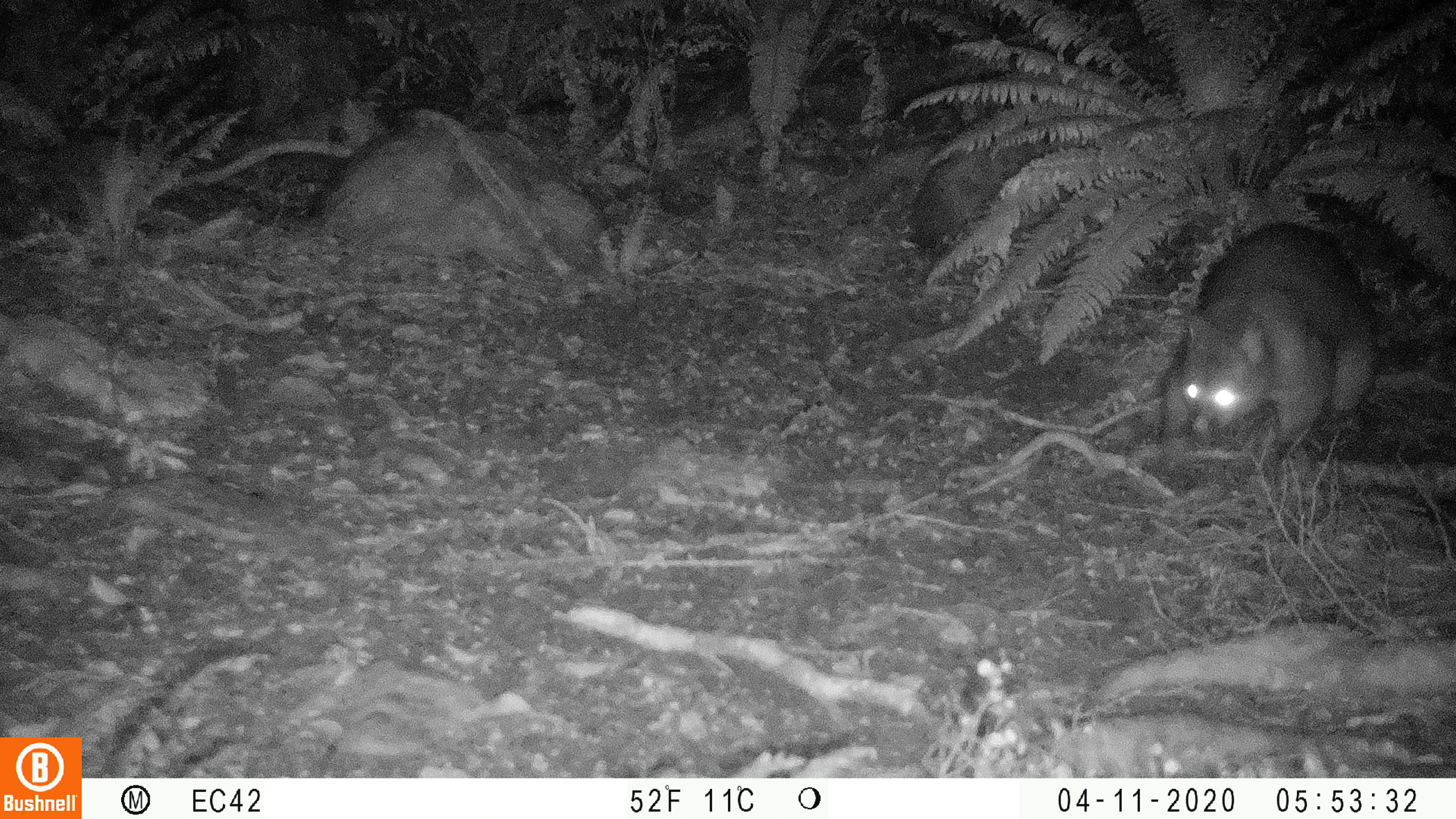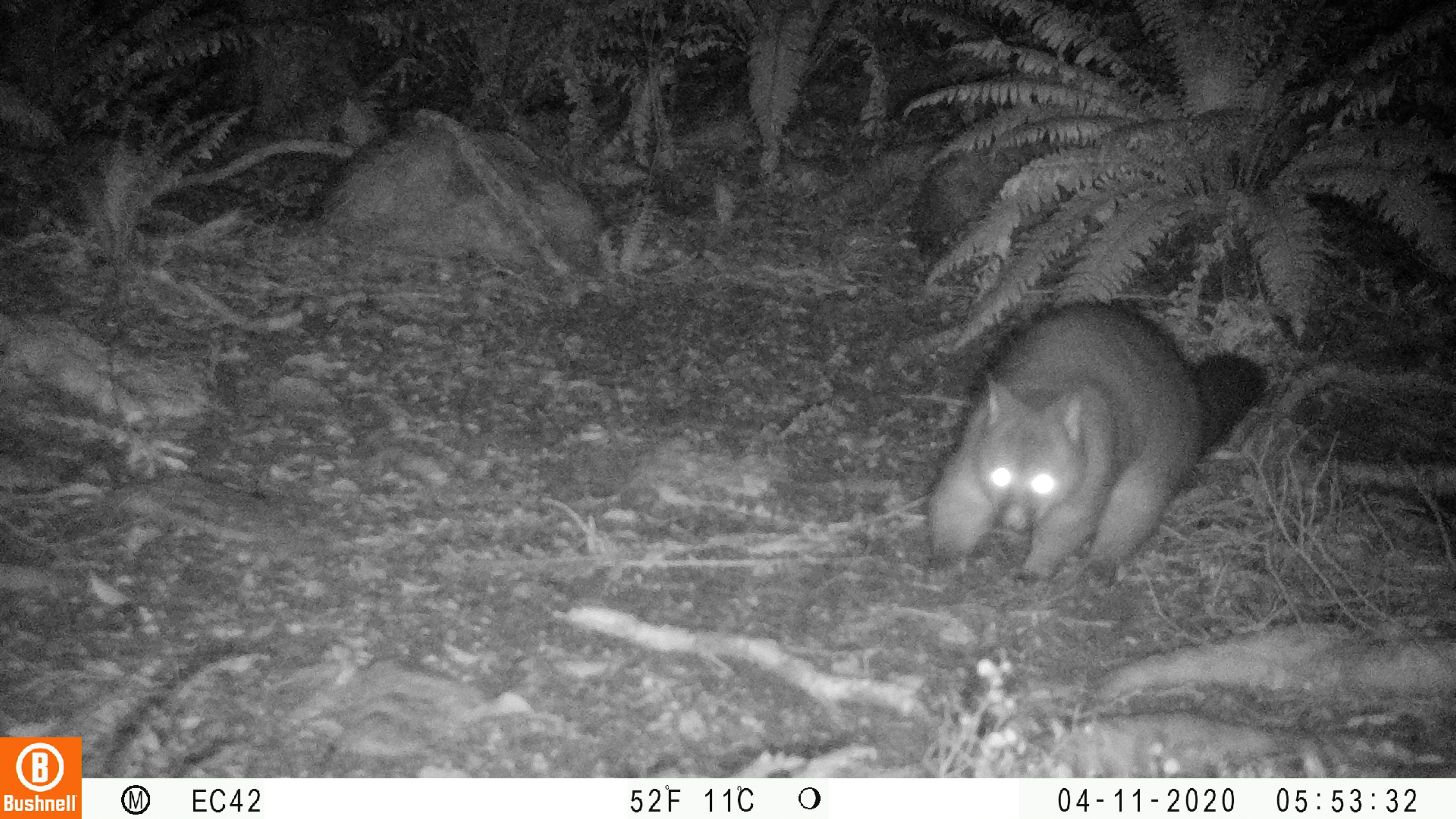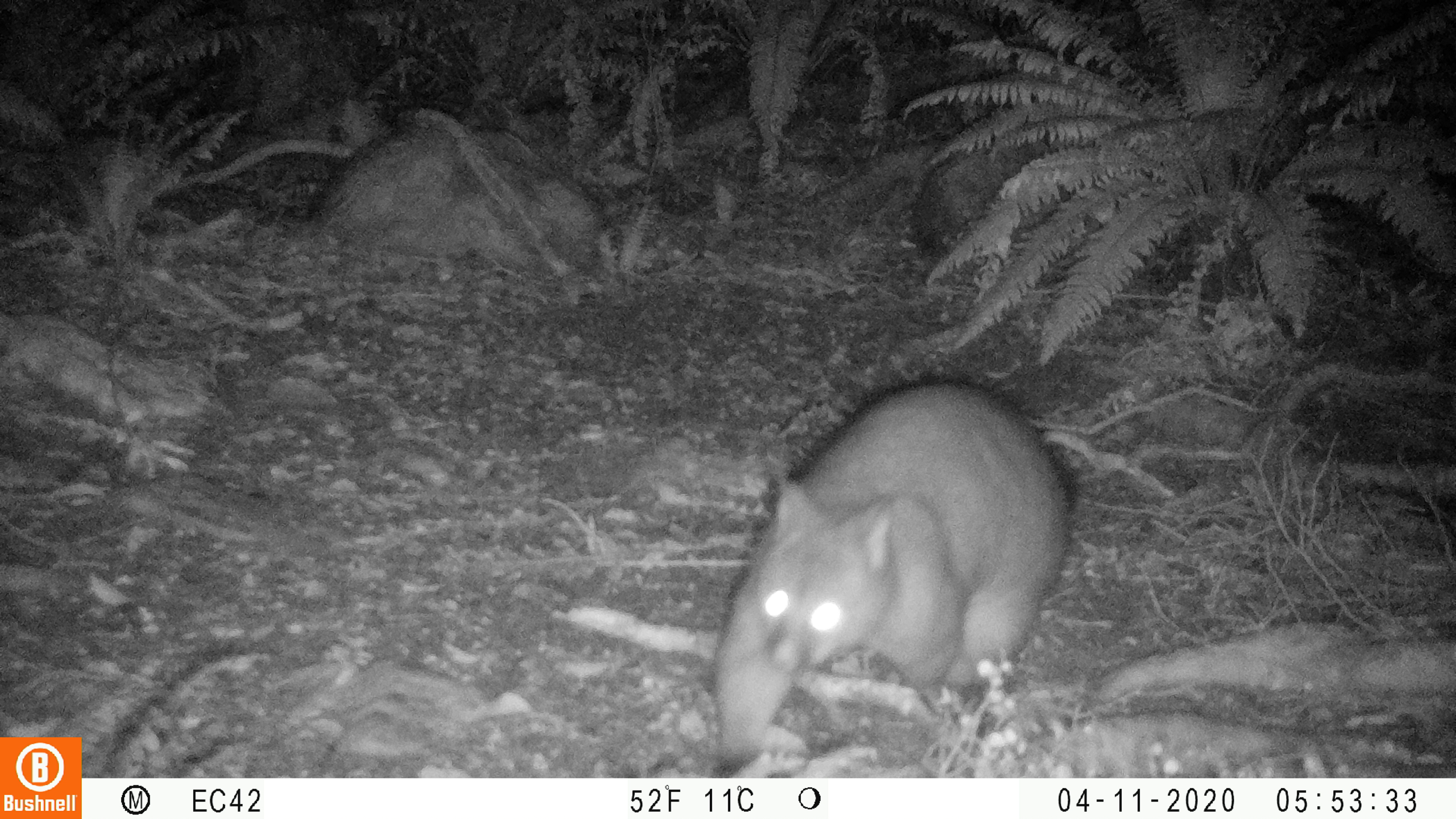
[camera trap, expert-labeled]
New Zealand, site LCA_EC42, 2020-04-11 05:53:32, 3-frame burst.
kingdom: Animalia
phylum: Chordata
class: Mammalia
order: Diprotodontia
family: Phalangeridae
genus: Trichosurus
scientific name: Trichosurus vulpecula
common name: common brushtail possum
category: possum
Possum (common brushtail possum) (Trichosurus vulpecula).